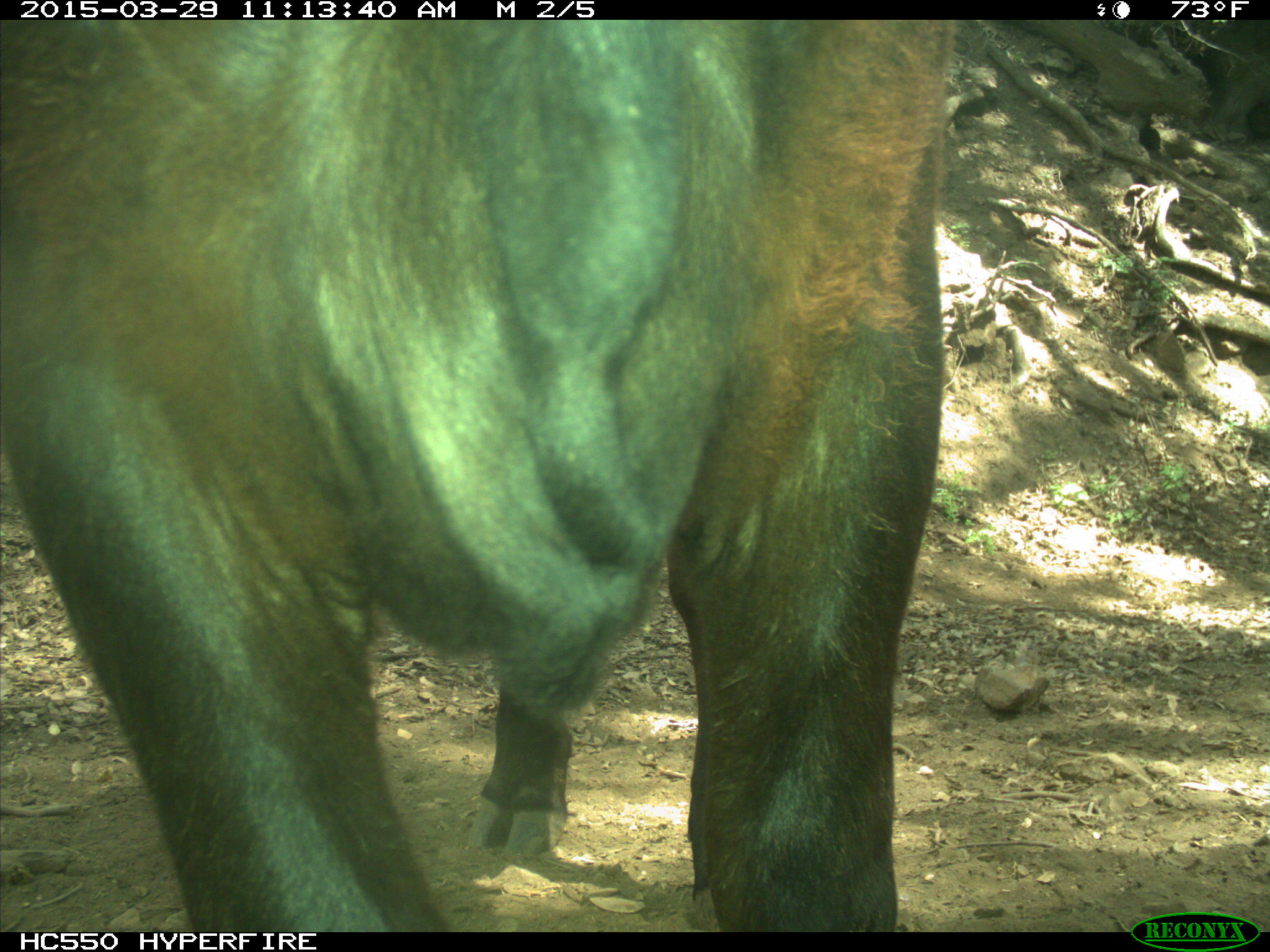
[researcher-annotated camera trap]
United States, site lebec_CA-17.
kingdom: Animalia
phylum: Chordata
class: Mammalia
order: Artiodactyla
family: Bovidae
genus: Bos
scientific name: Bos taurus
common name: domestic cow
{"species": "Bos taurus (domestic cow)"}